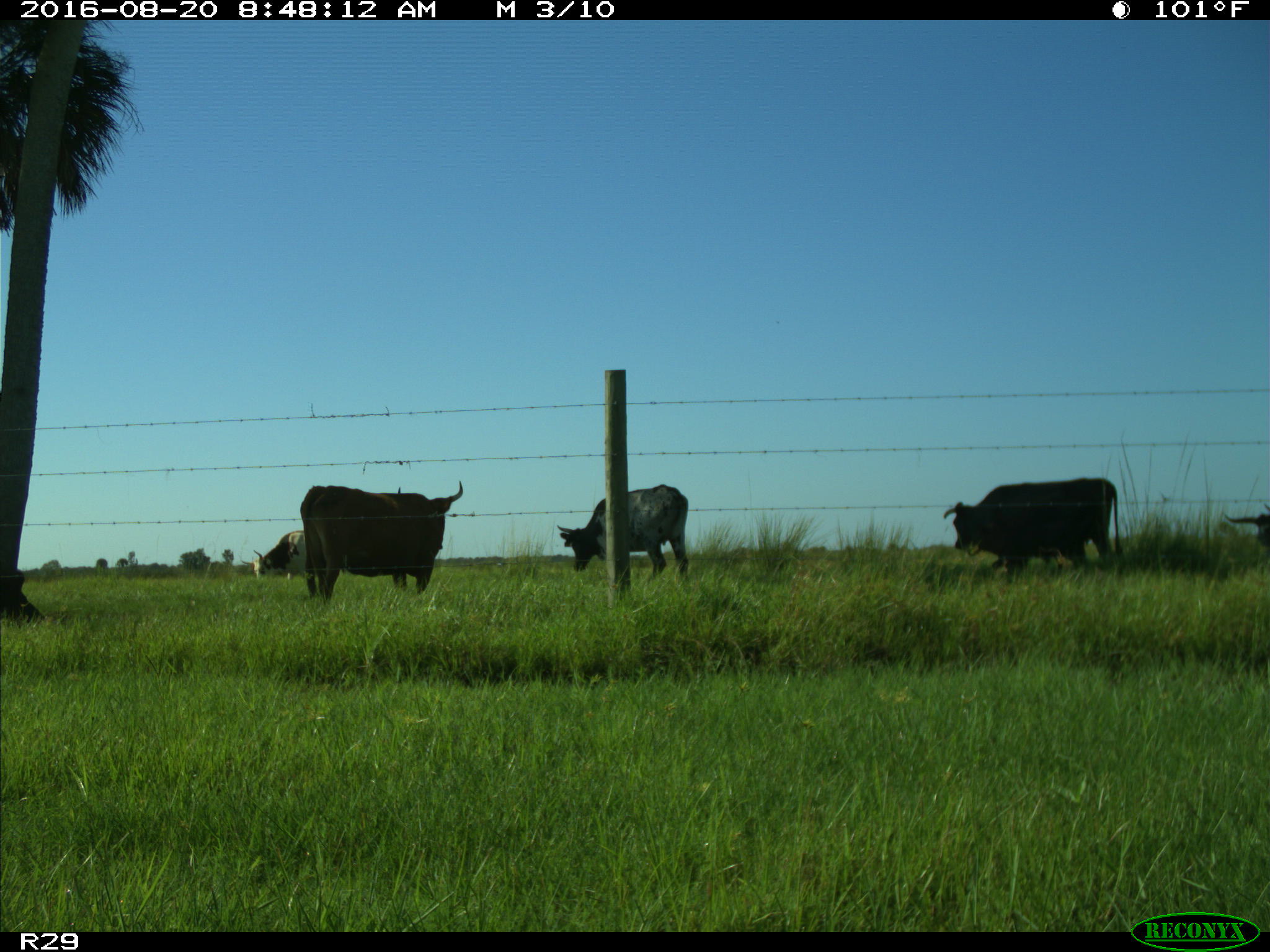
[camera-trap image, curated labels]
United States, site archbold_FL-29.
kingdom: Animalia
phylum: Chordata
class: Mammalia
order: Artiodactyla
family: Bovidae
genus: Bos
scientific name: Bos taurus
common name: domestic cow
Bos taurus (domestic cow).